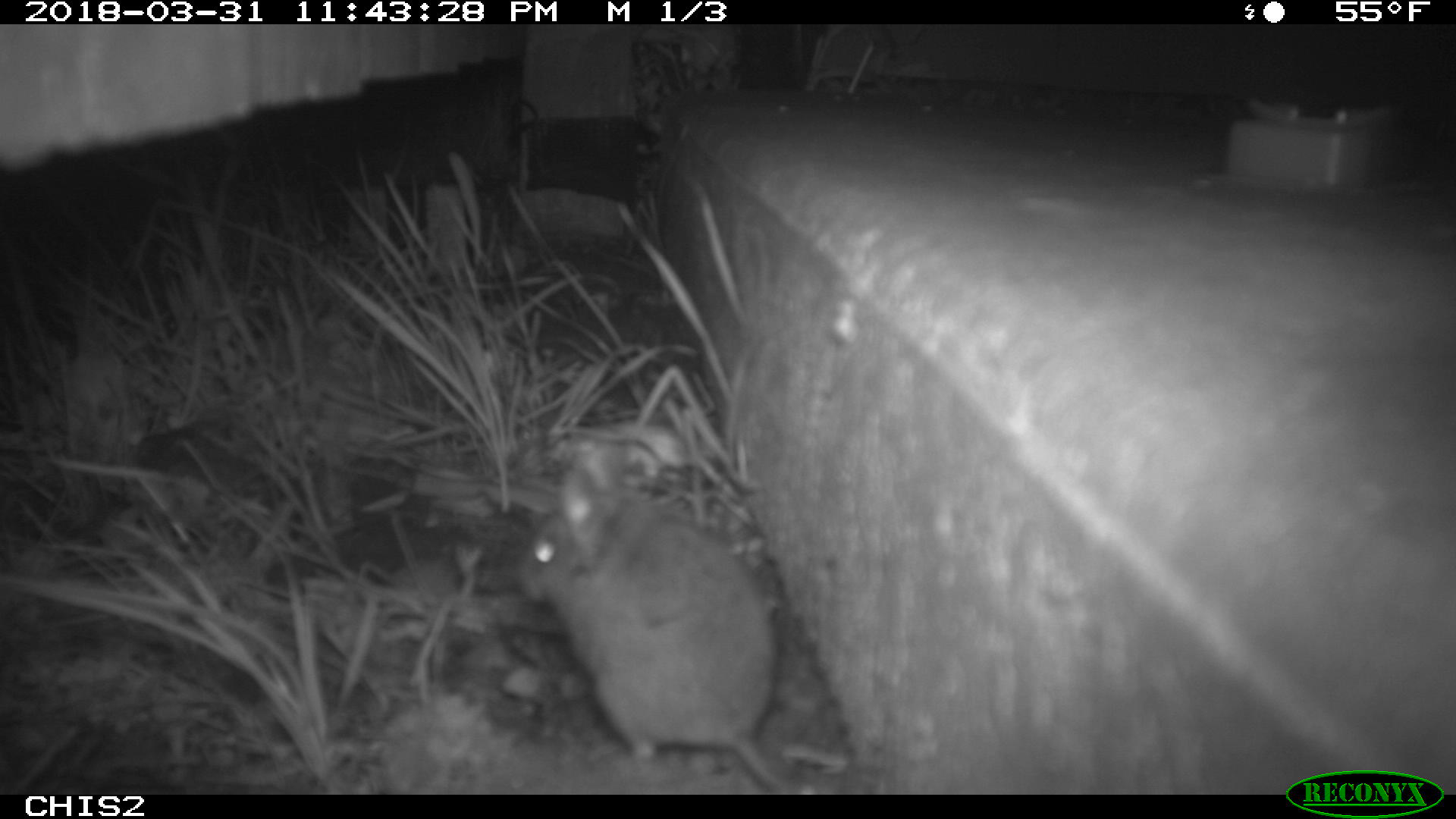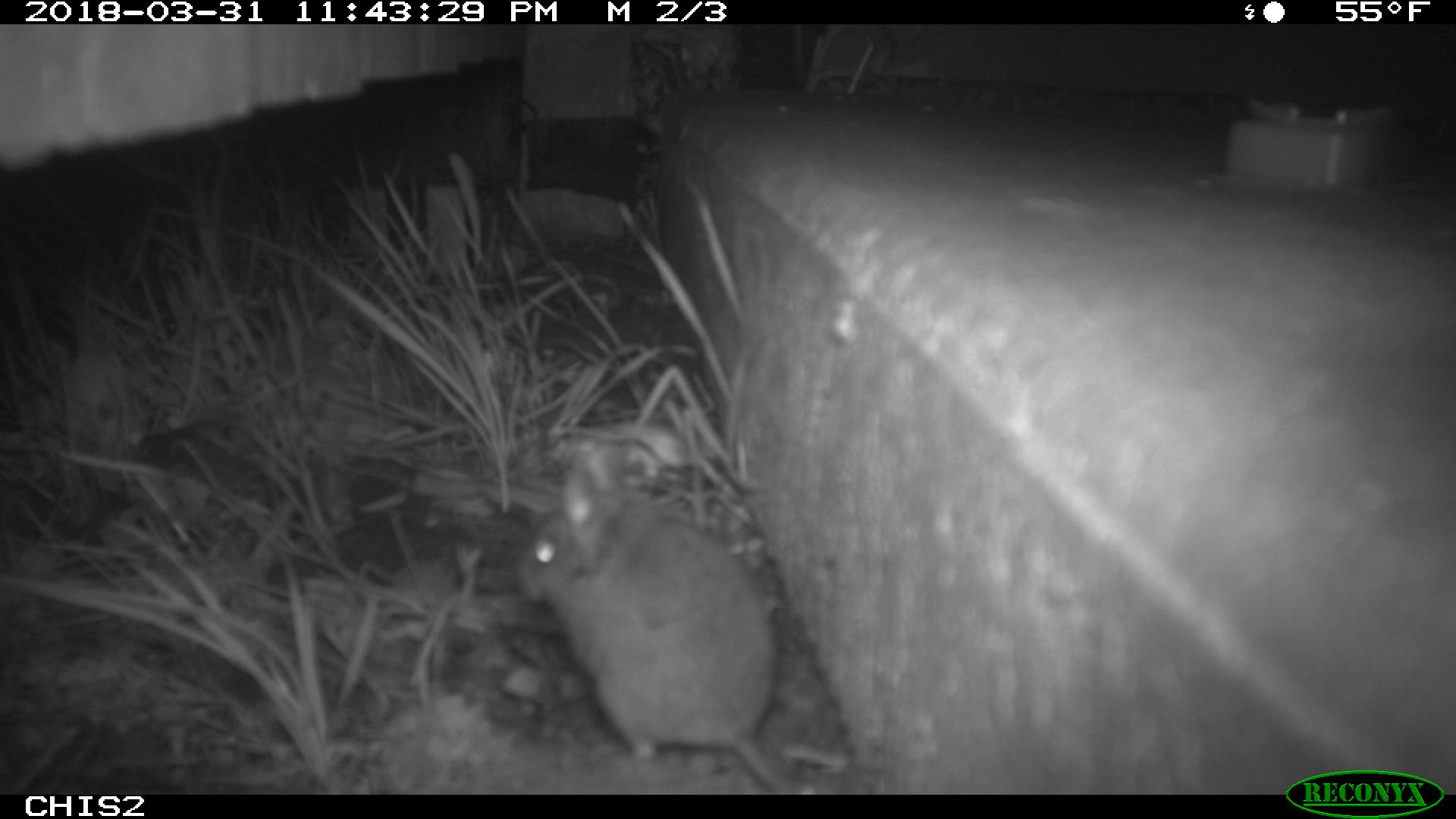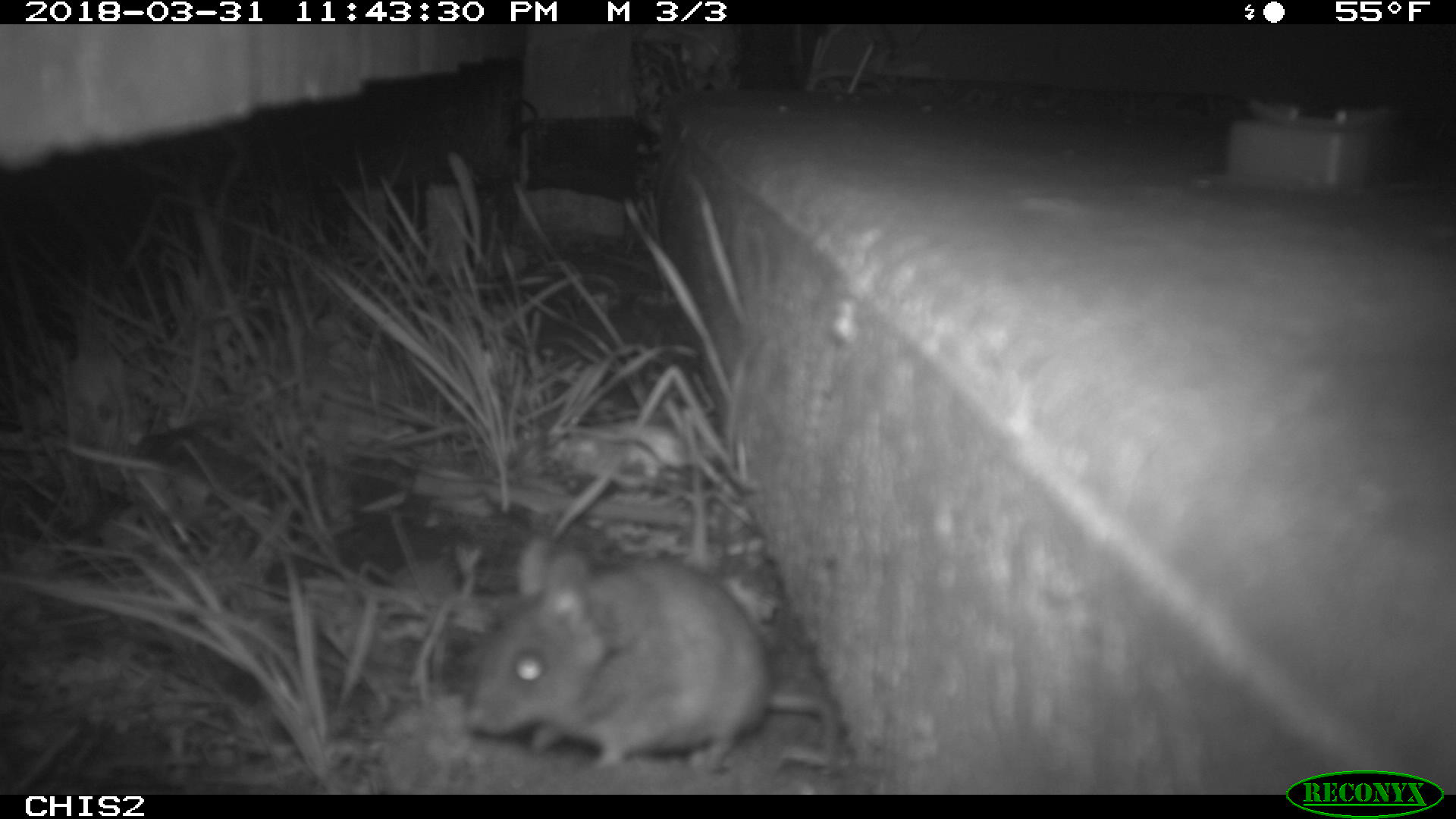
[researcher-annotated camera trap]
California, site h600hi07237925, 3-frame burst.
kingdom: Animalia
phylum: Chordata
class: Mammalia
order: Rodentia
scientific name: Rodentia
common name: rodent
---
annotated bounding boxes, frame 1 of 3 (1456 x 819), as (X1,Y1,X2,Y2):
rodent: (514,438,804,791)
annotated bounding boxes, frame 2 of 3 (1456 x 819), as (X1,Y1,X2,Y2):
rodent: (513,440,792,793)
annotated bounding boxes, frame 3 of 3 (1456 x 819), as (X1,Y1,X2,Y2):
rodent: (464,536,840,774)